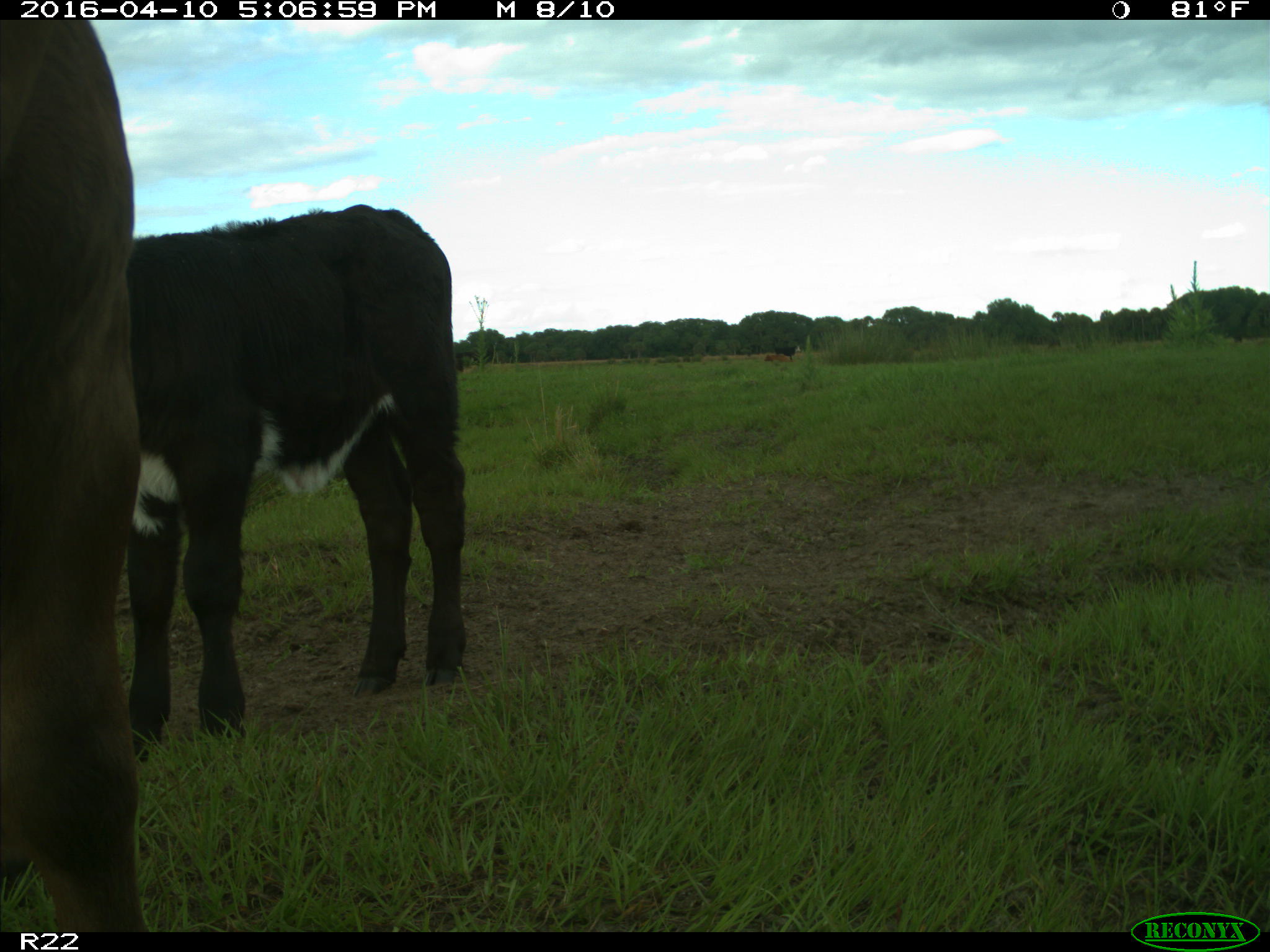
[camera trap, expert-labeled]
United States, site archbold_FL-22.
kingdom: Animalia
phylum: Chordata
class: Mammalia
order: Artiodactyla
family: Bovidae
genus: Bos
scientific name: Bos taurus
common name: domestic cow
Bos taurus (domestic cow).